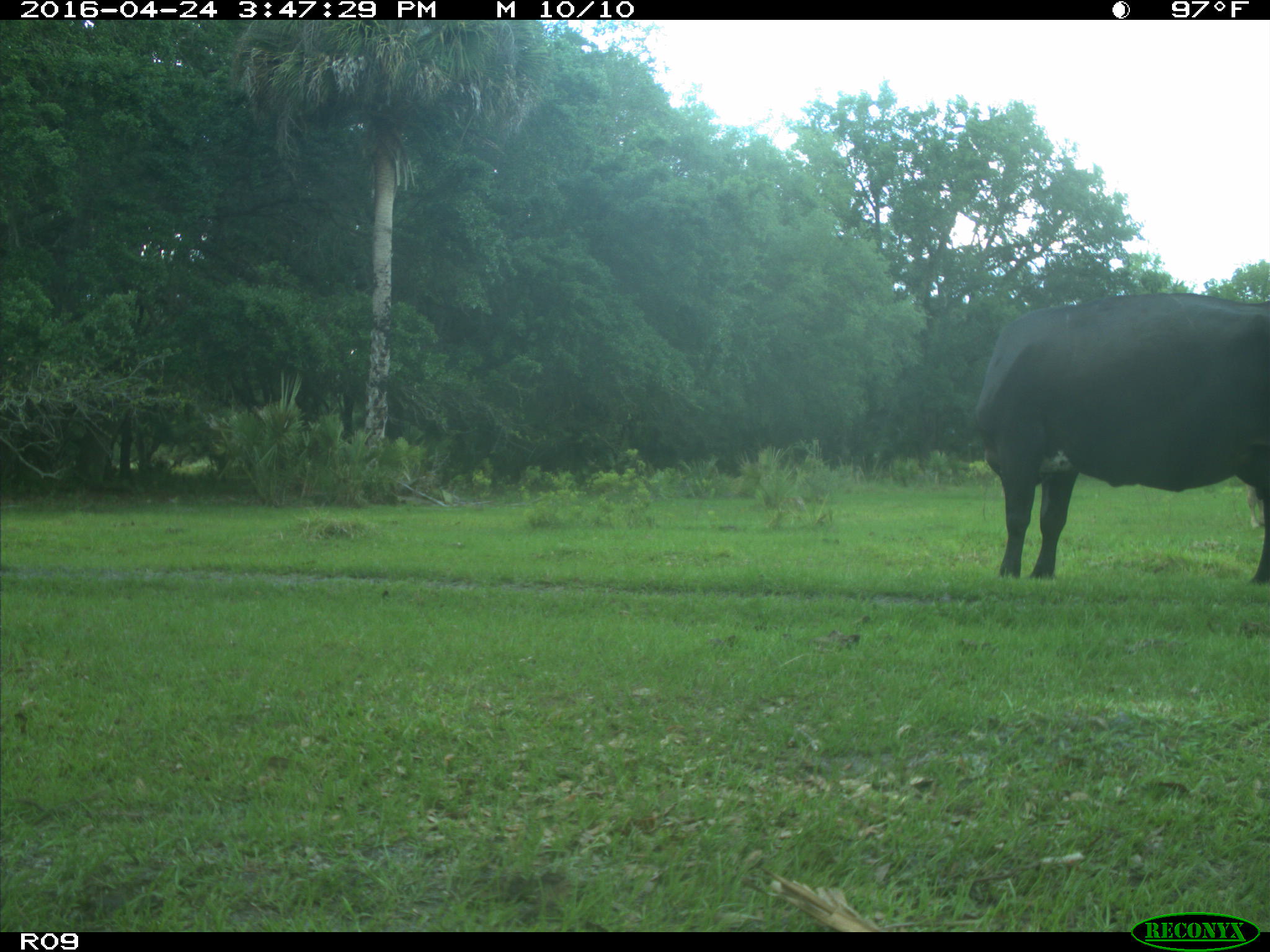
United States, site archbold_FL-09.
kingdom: Animalia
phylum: Chordata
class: Mammalia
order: Artiodactyla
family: Bovidae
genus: Bos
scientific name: Bos taurus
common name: domestic cow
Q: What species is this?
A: Bos taurus (domestic cow).